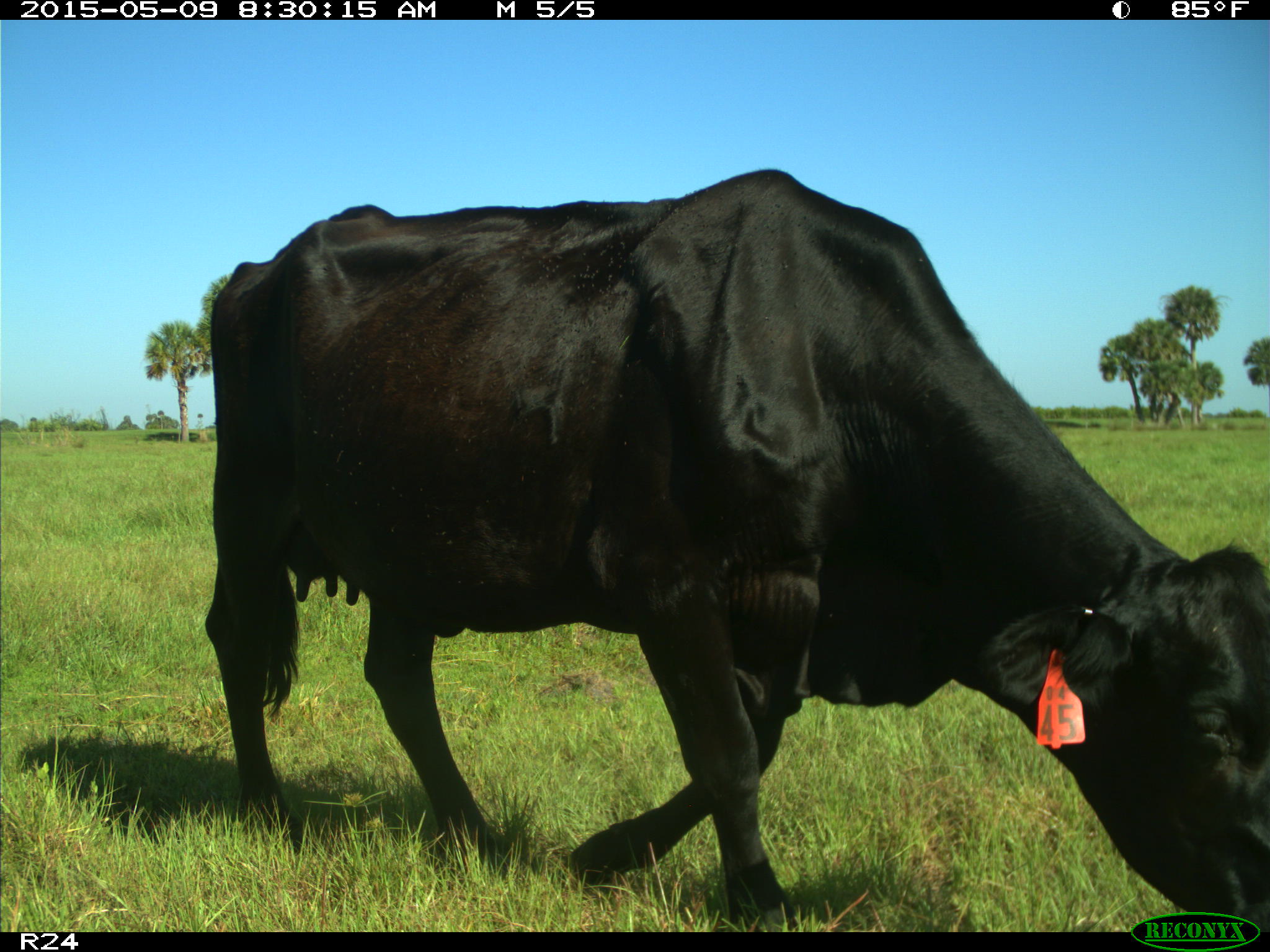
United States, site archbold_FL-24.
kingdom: Animalia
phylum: Chordata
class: Mammalia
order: Artiodactyla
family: Bovidae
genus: Bos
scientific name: Bos taurus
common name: domestic cow